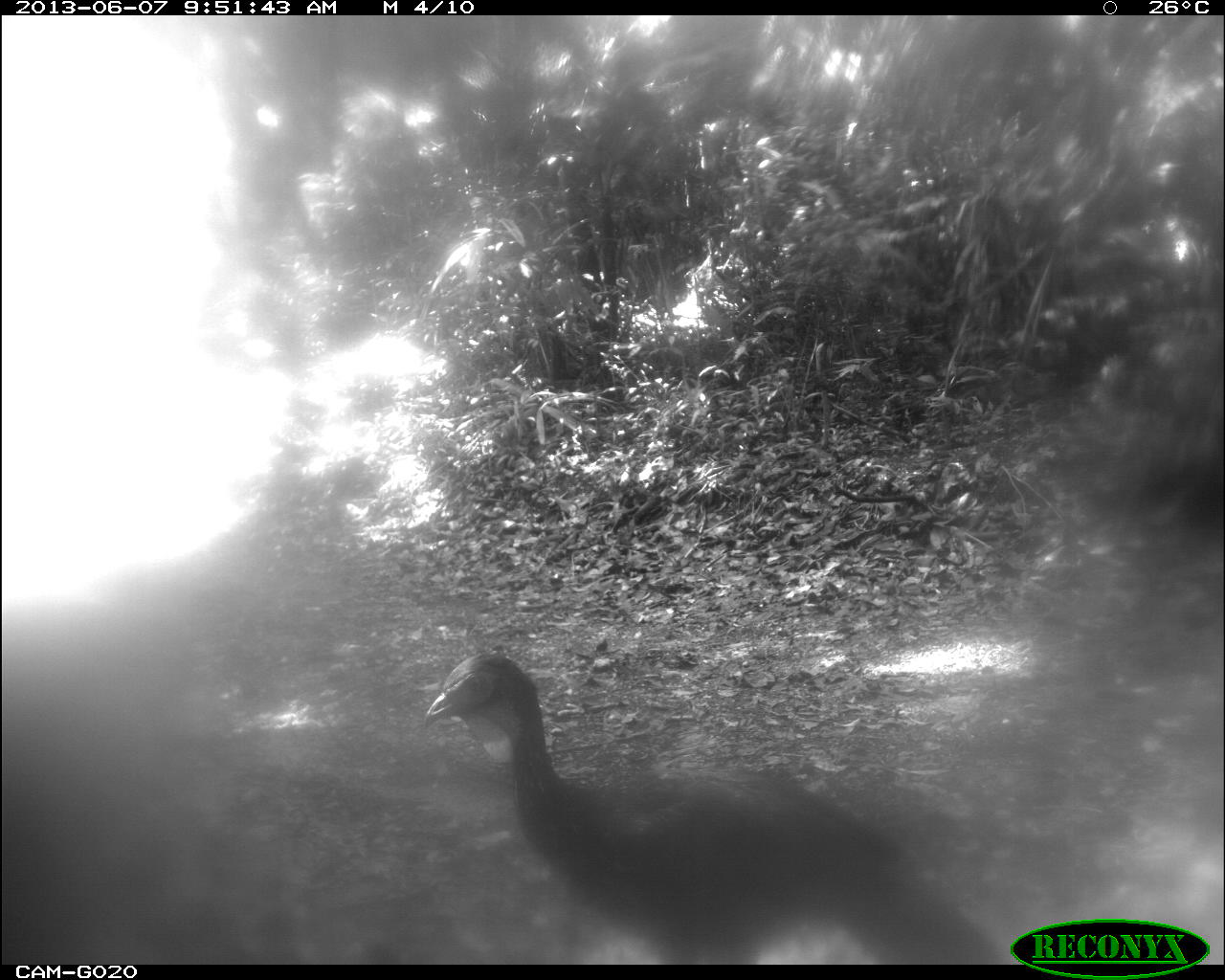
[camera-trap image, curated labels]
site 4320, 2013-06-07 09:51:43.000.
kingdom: Animalia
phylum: Chordata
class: Aves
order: Galliformes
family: Cracidae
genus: Penelope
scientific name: Penelope purpurascens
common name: crested guan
Penelope purpurascens (crested guan), count 1.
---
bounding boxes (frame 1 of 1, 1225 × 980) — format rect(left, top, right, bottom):
penelope purpurascens: rect(423, 651, 1004, 963)